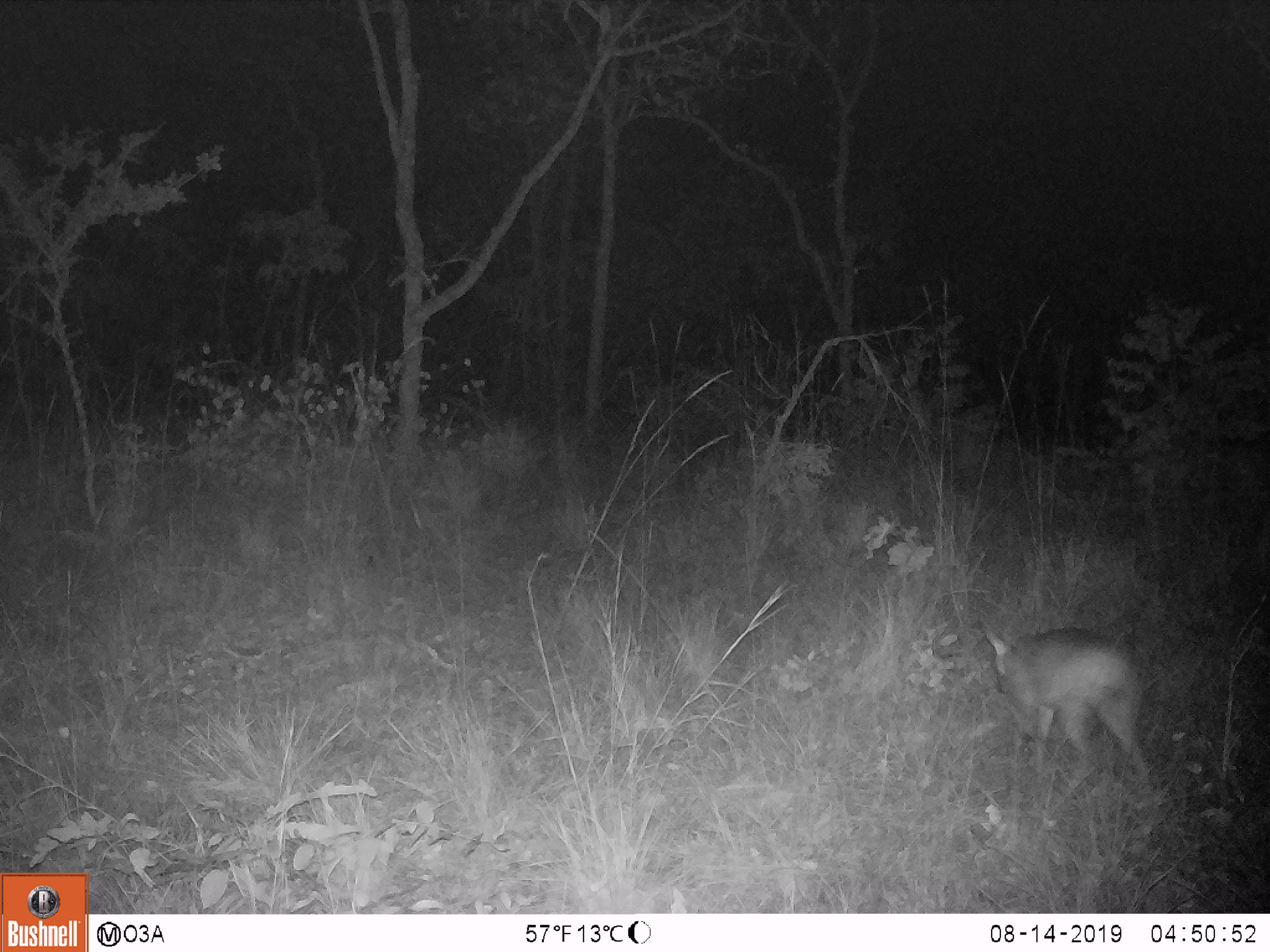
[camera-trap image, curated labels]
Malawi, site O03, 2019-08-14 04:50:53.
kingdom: Animalia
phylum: Chordata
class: Mammalia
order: Artiodactyla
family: Bovidae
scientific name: Antilopinae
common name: small antelope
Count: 1.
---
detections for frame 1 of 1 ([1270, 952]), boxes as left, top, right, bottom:
small antelope: 978, 617, 1158, 813